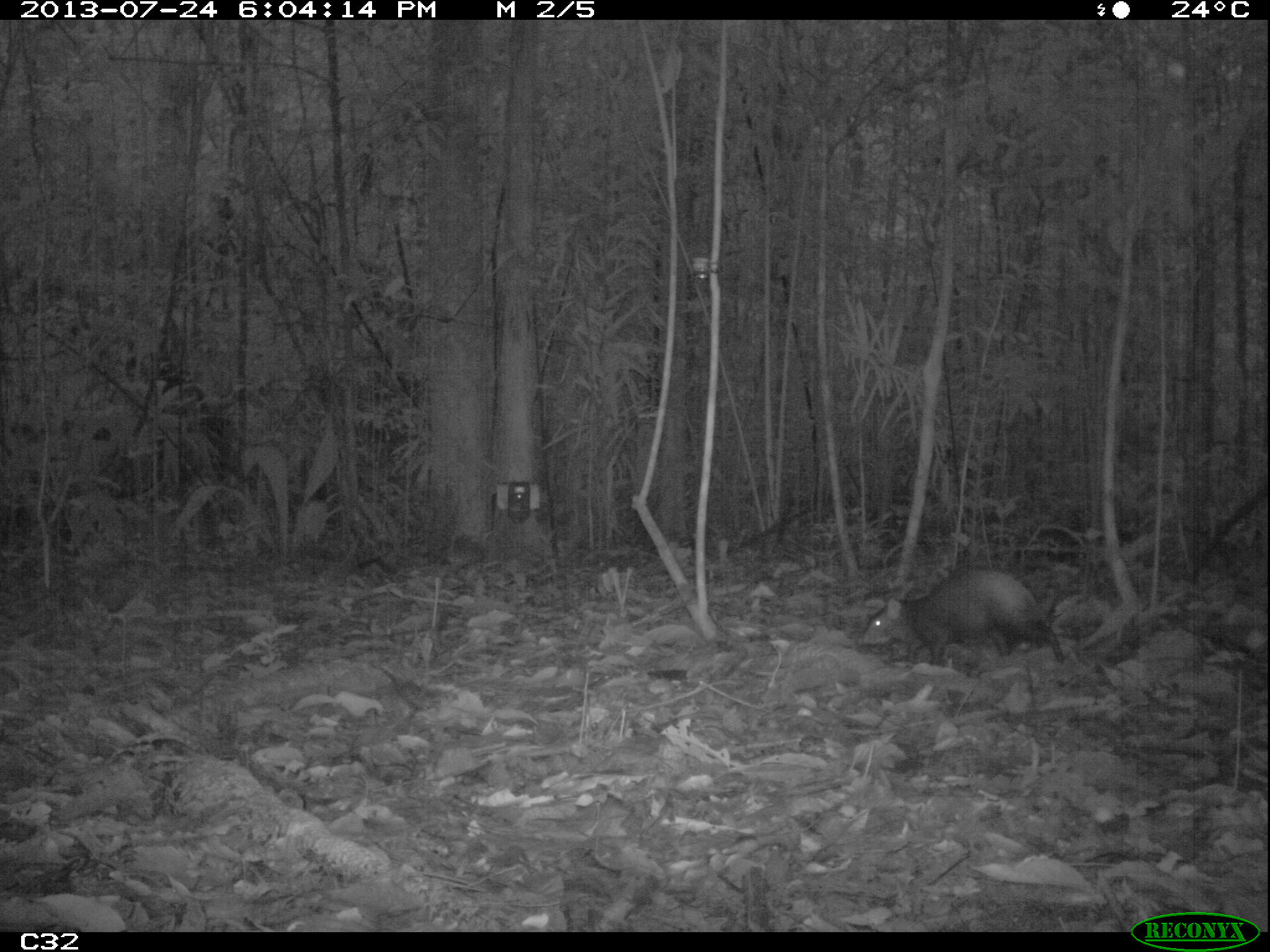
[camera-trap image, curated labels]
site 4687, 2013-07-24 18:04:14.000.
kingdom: Animalia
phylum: Chordata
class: Mammalia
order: Rodentia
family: Dasyproctidae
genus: Dasyprocta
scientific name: Dasyprocta leporina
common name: red-rumped agouti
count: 1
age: adult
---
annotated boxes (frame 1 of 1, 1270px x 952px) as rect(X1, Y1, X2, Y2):
dasyprocta leporina: rect(855, 567, 1068, 667)